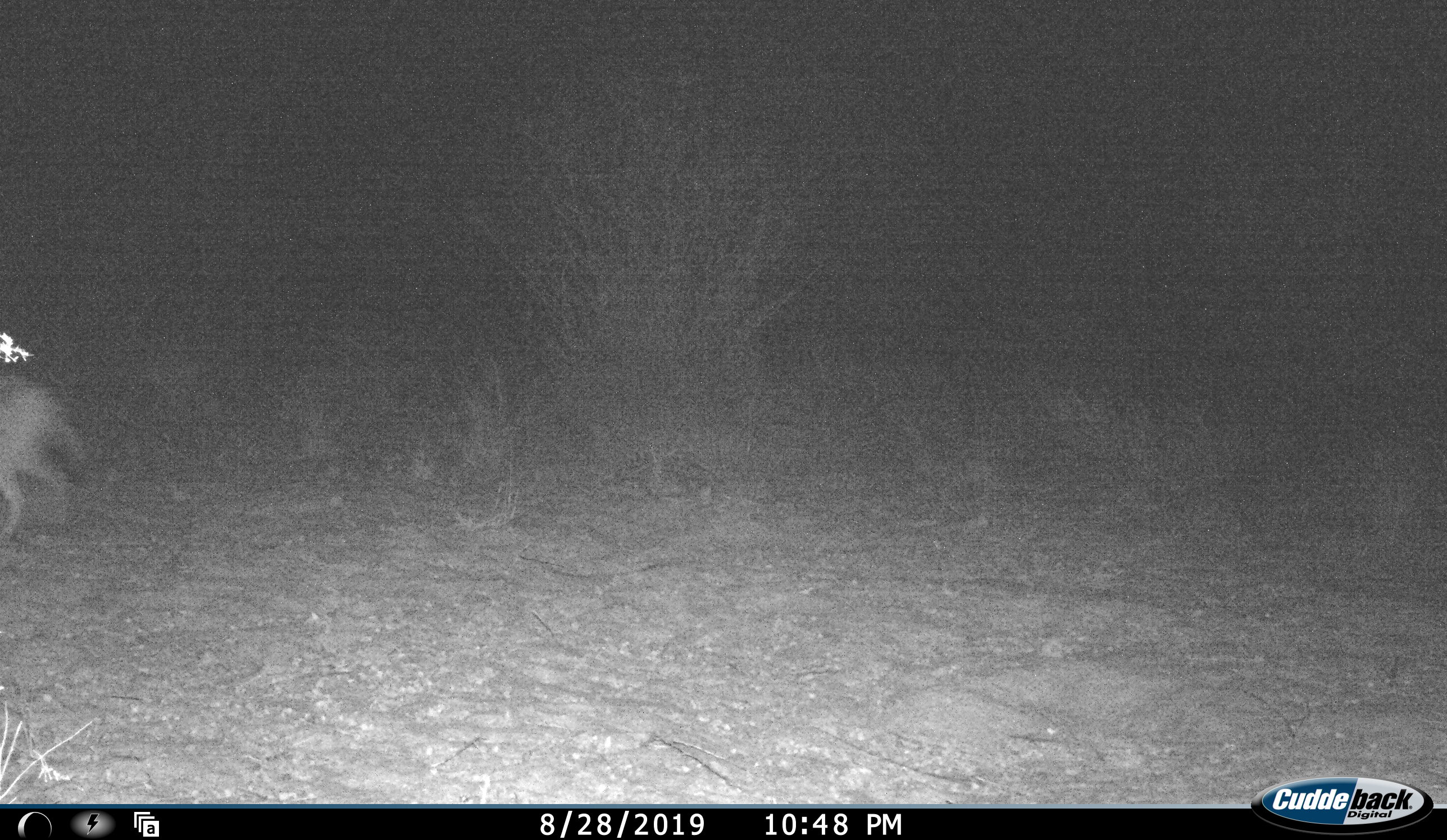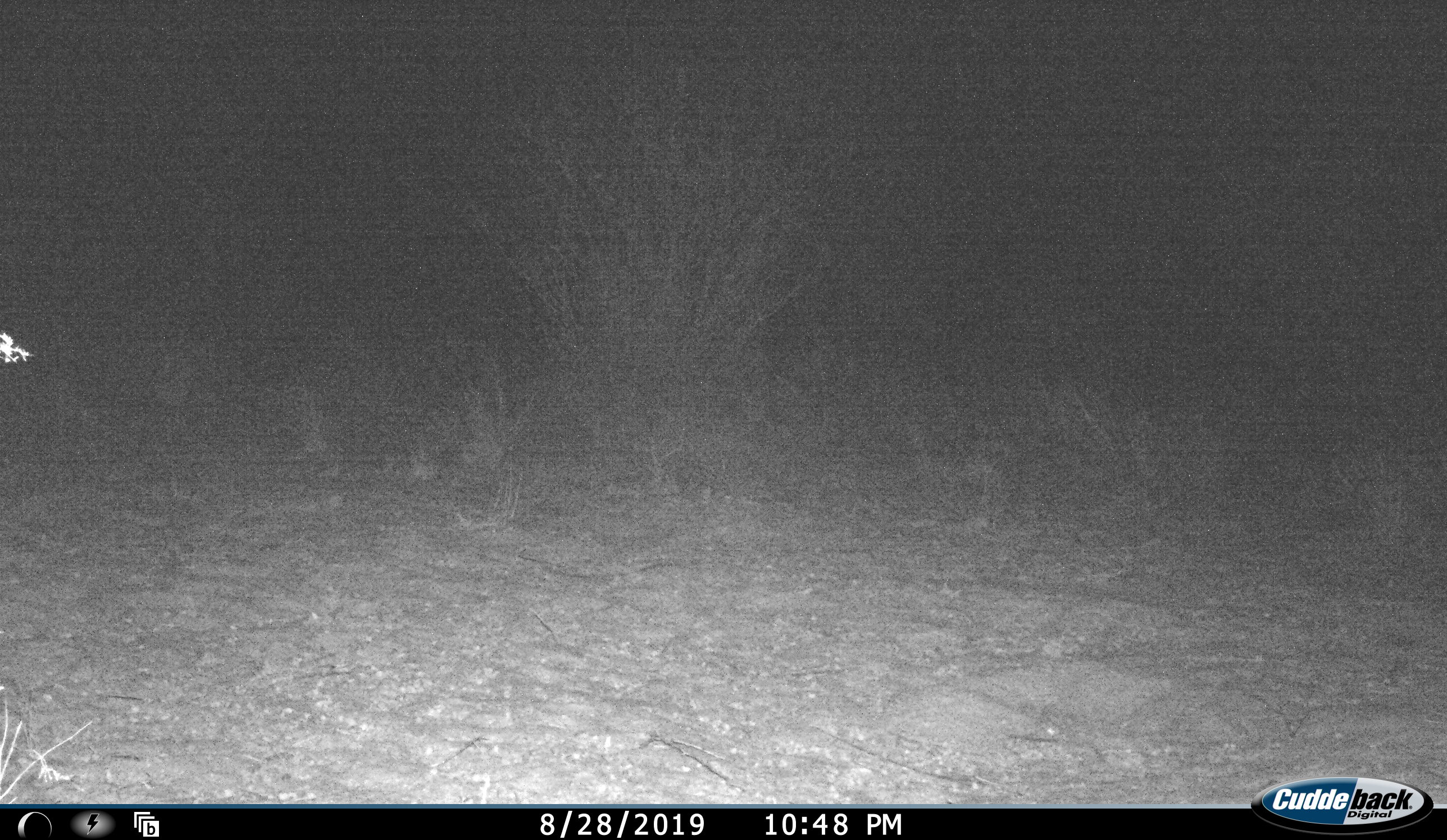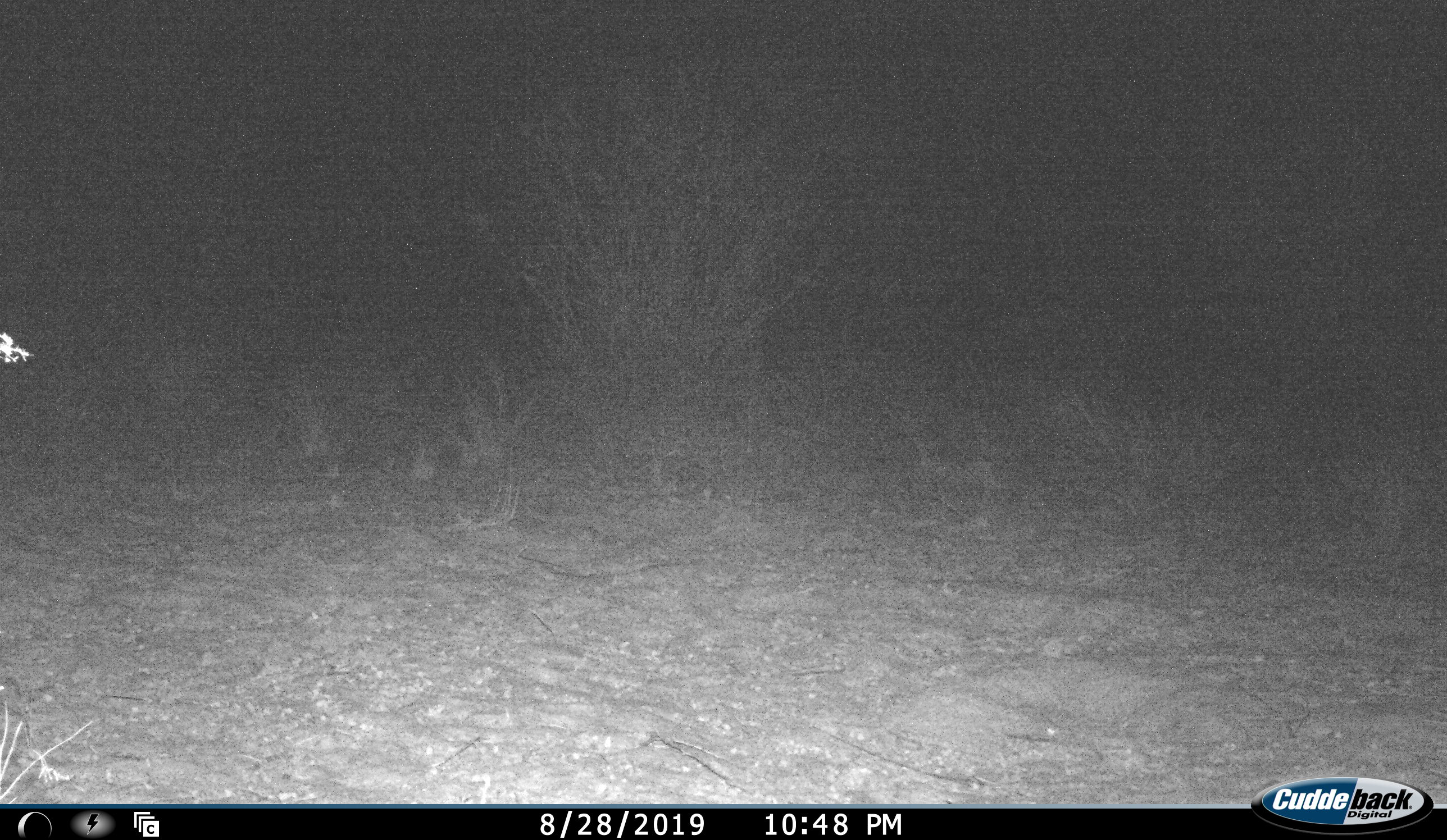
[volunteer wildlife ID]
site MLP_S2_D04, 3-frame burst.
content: unidentified animal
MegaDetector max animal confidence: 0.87